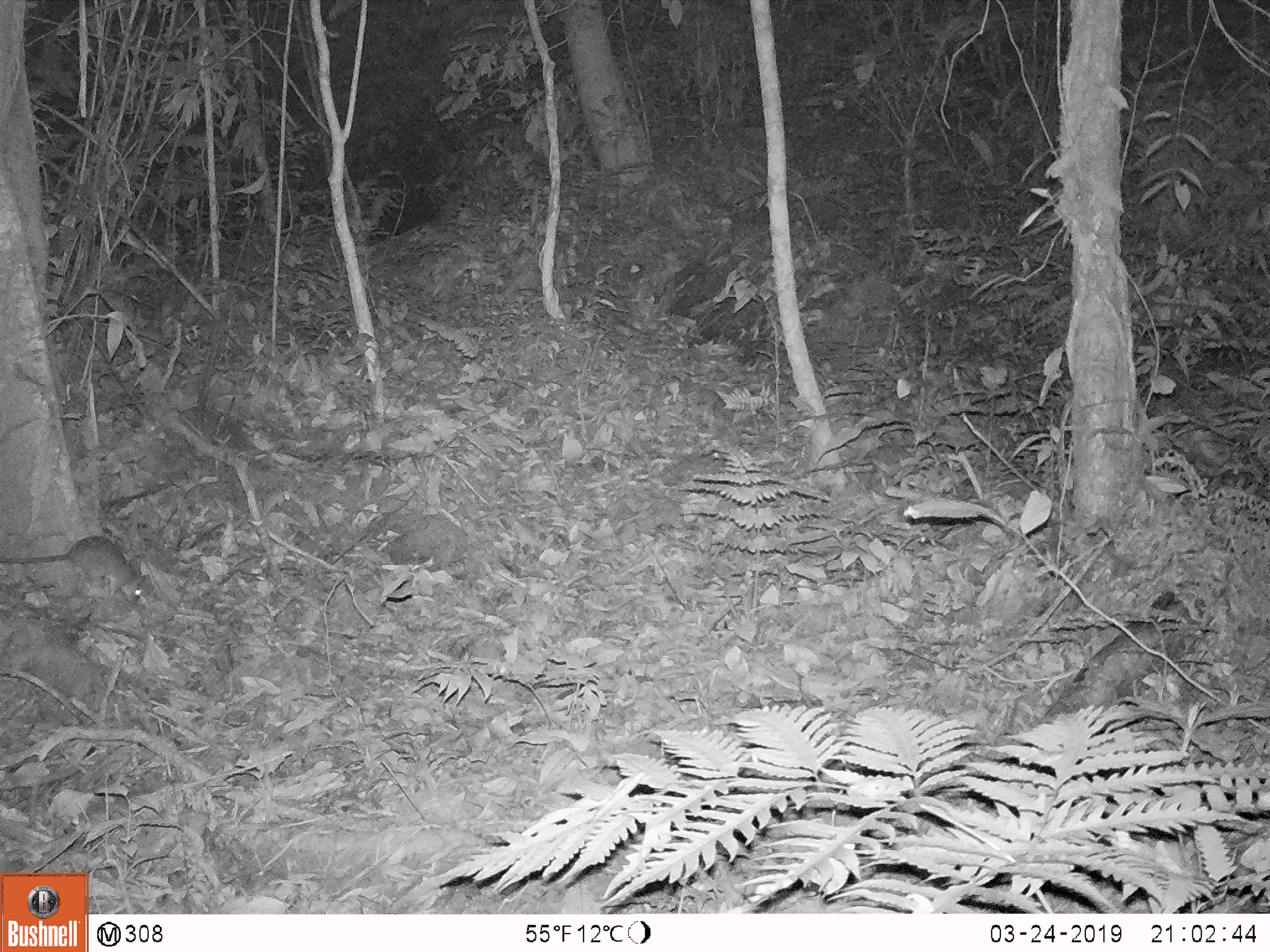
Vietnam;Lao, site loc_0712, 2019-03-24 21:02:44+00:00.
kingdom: Animalia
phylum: Chordata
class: Mammalia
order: Rodentia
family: Muridae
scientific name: Muridae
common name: old-world mice and rats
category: unidentified murid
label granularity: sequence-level